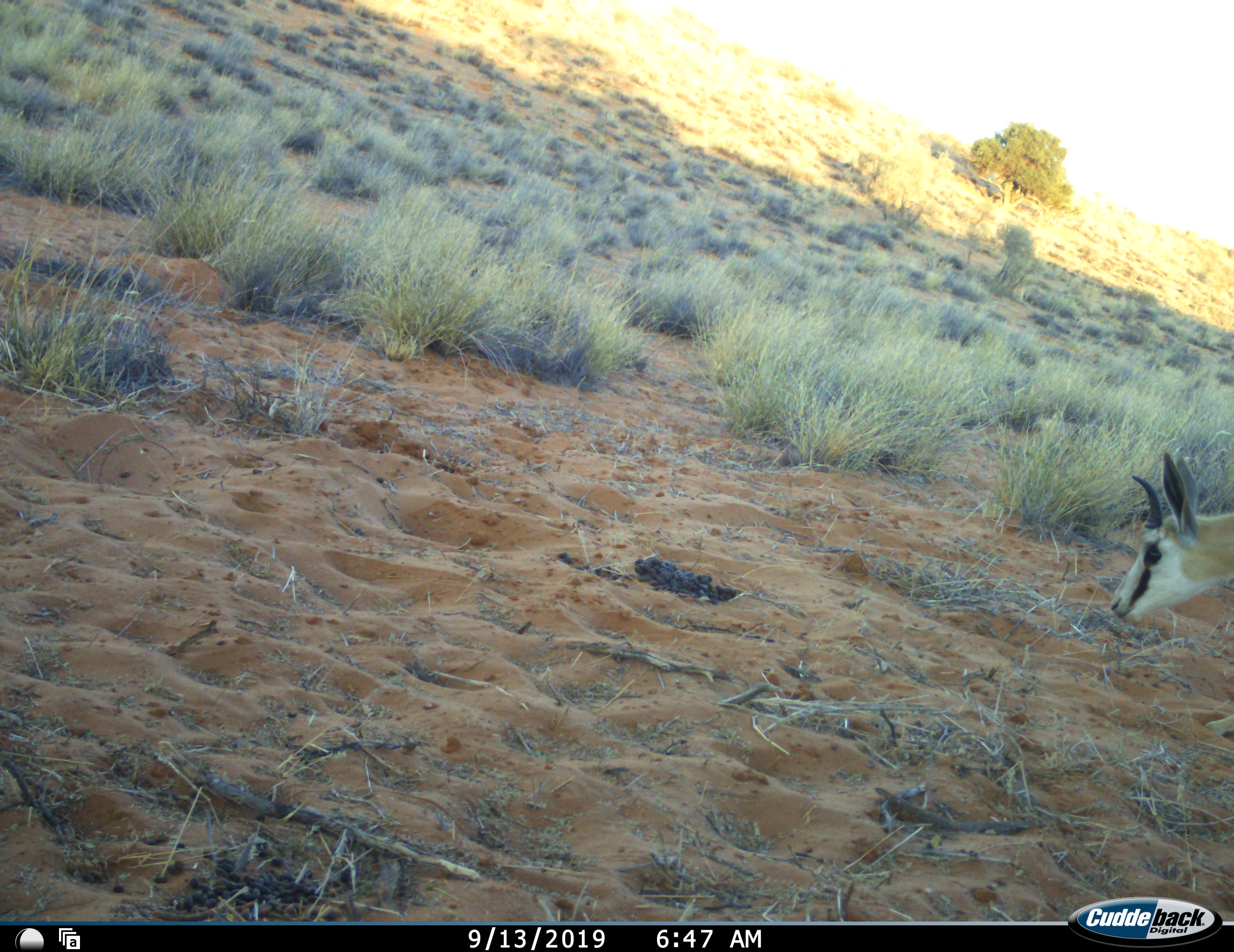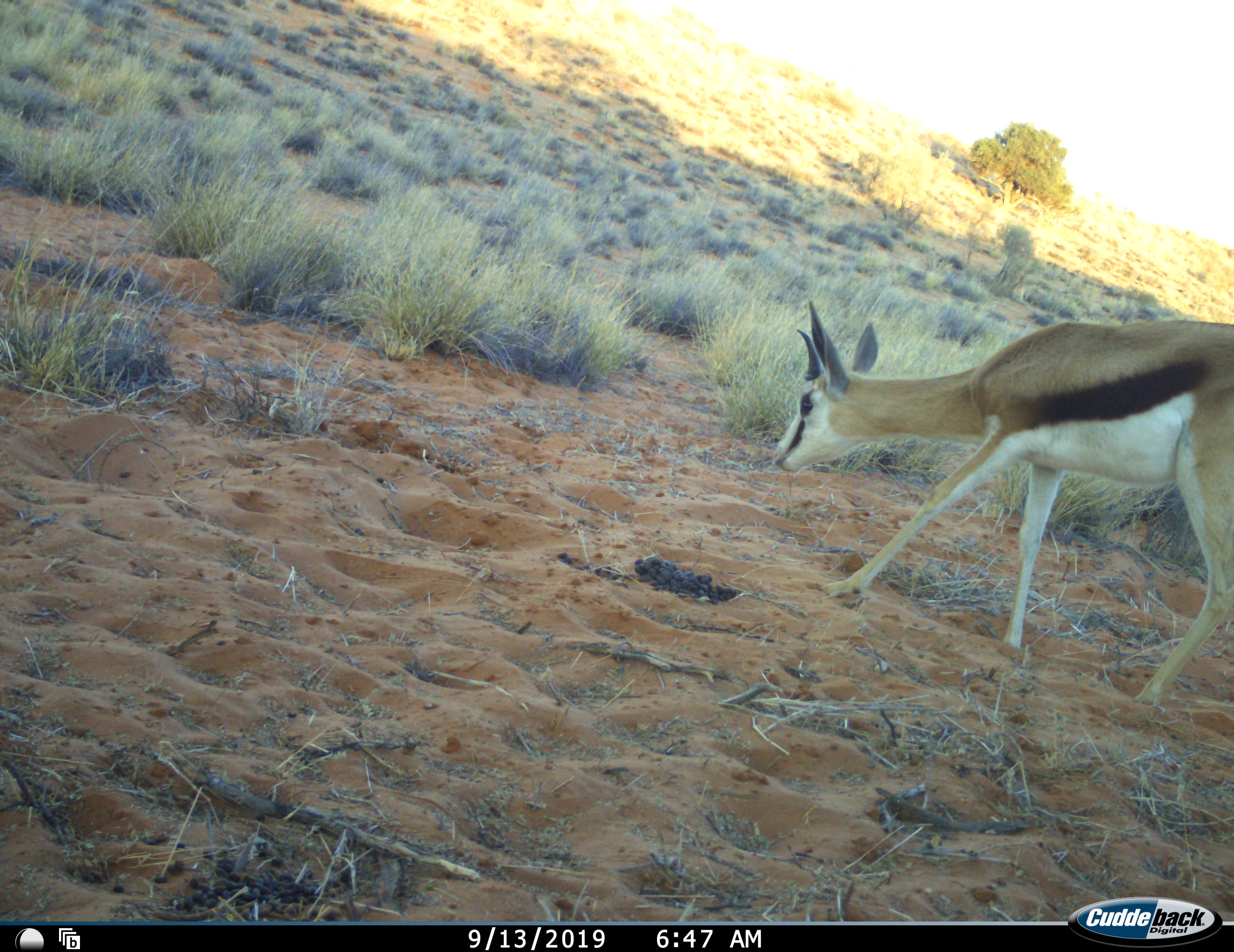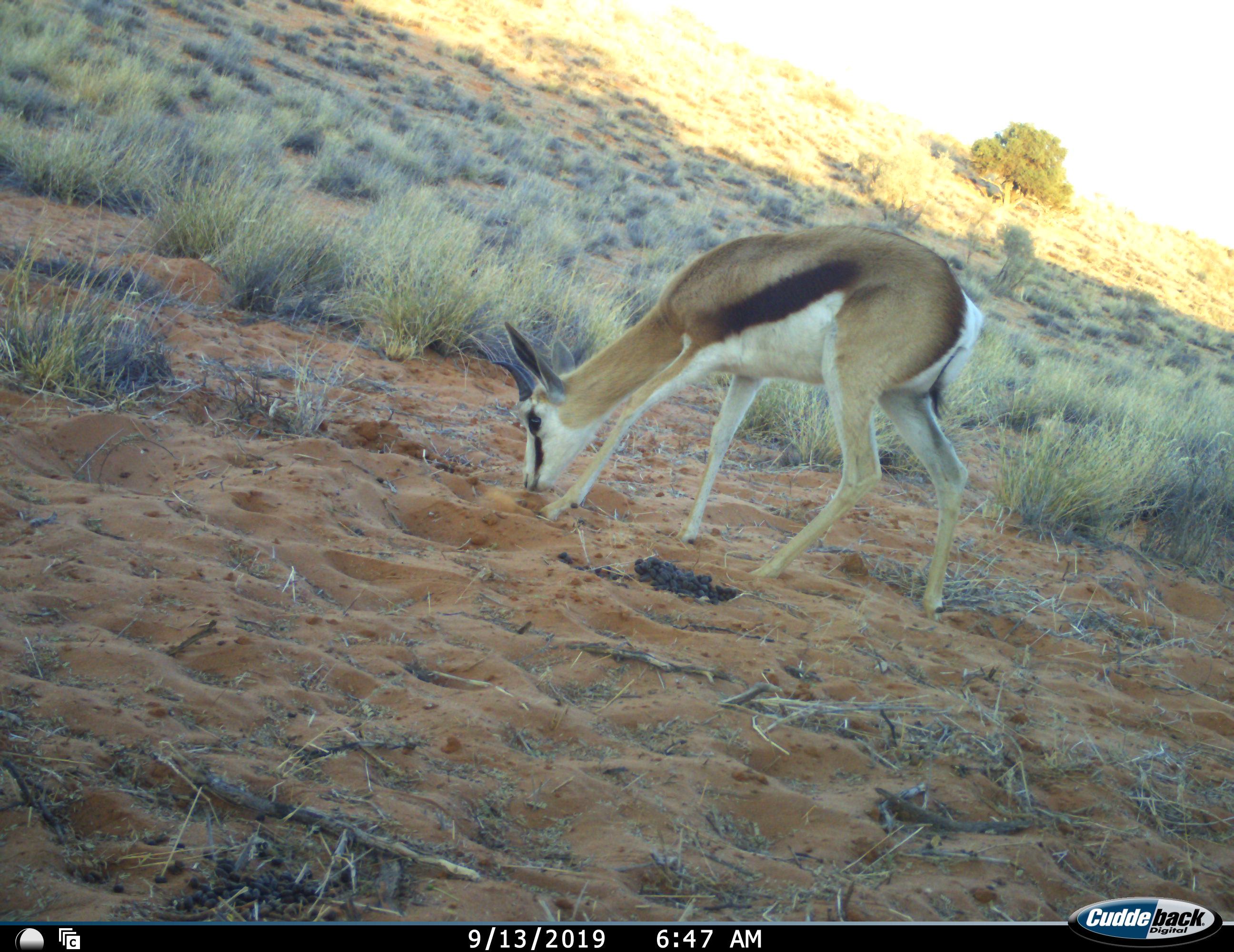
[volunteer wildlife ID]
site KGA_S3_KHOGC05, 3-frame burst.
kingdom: Animalia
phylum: Chordata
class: Mammalia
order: Artiodactyla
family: Bovidae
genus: Antidorcas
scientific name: Antidorcas marsupialis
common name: springbok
Springbok (Antidorcas marsupialis), count 1. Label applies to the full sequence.